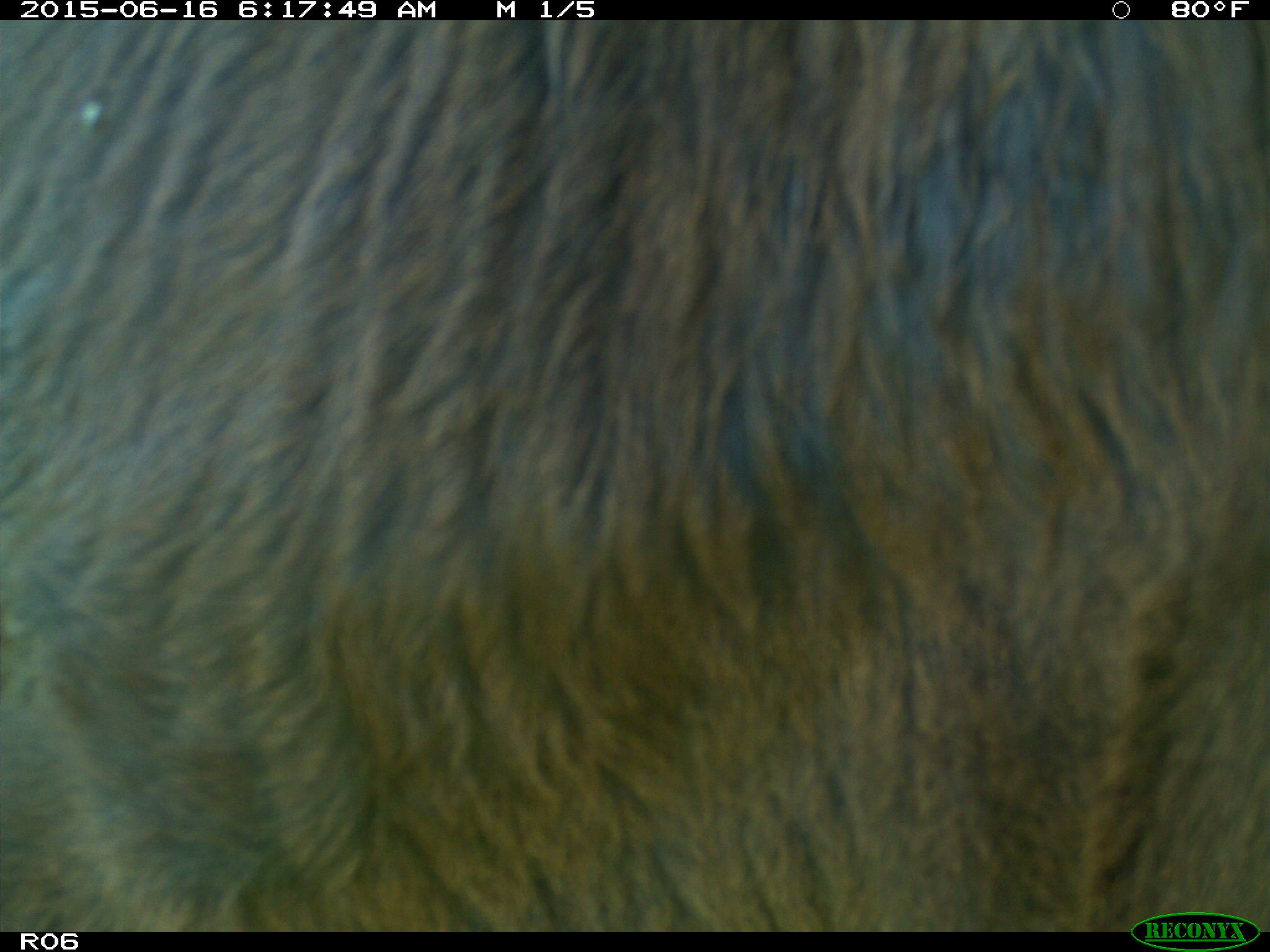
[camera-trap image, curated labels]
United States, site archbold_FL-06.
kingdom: Animalia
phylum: Chordata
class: Mammalia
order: Artiodactyla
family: Bovidae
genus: Bos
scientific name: Bos taurus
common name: domestic cow